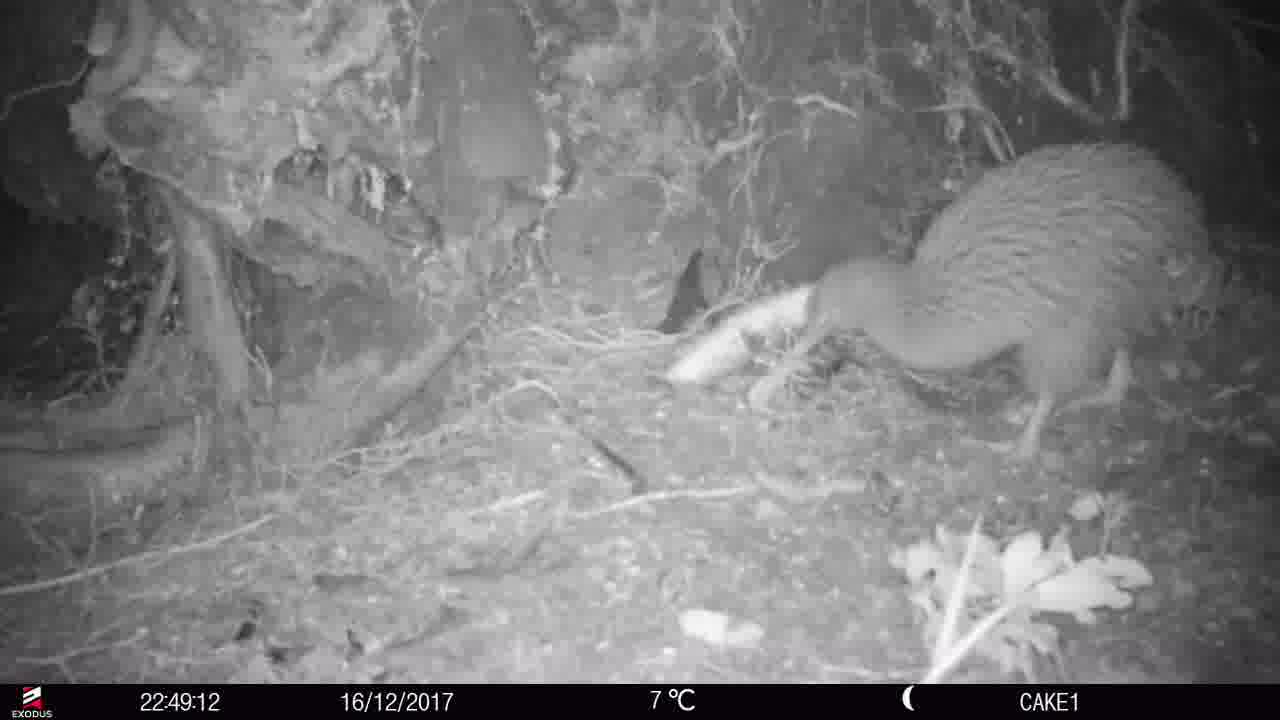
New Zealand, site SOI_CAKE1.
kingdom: Animalia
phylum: Chordata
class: Aves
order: Apterygiformes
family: Apterygidae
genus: Apteryx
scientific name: Apteryx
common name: kiwi